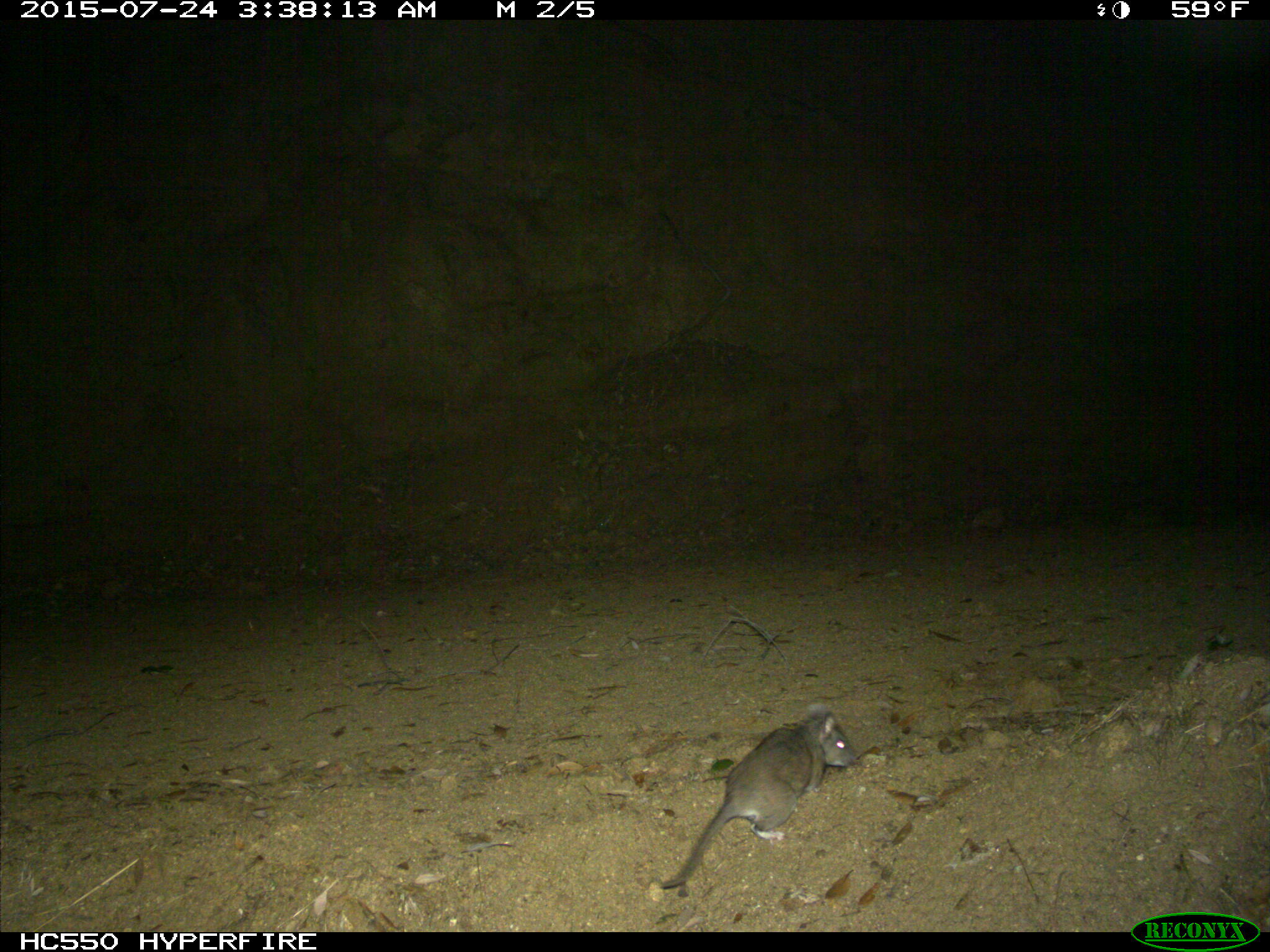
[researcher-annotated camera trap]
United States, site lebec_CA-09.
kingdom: Animalia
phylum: Chordata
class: Mammalia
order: Rodentia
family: Cricetidae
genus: Neotoma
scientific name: Neotoma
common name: pack rat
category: unidentified pack rat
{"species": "unidentified pack rat (pack rat) (Neotoma)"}